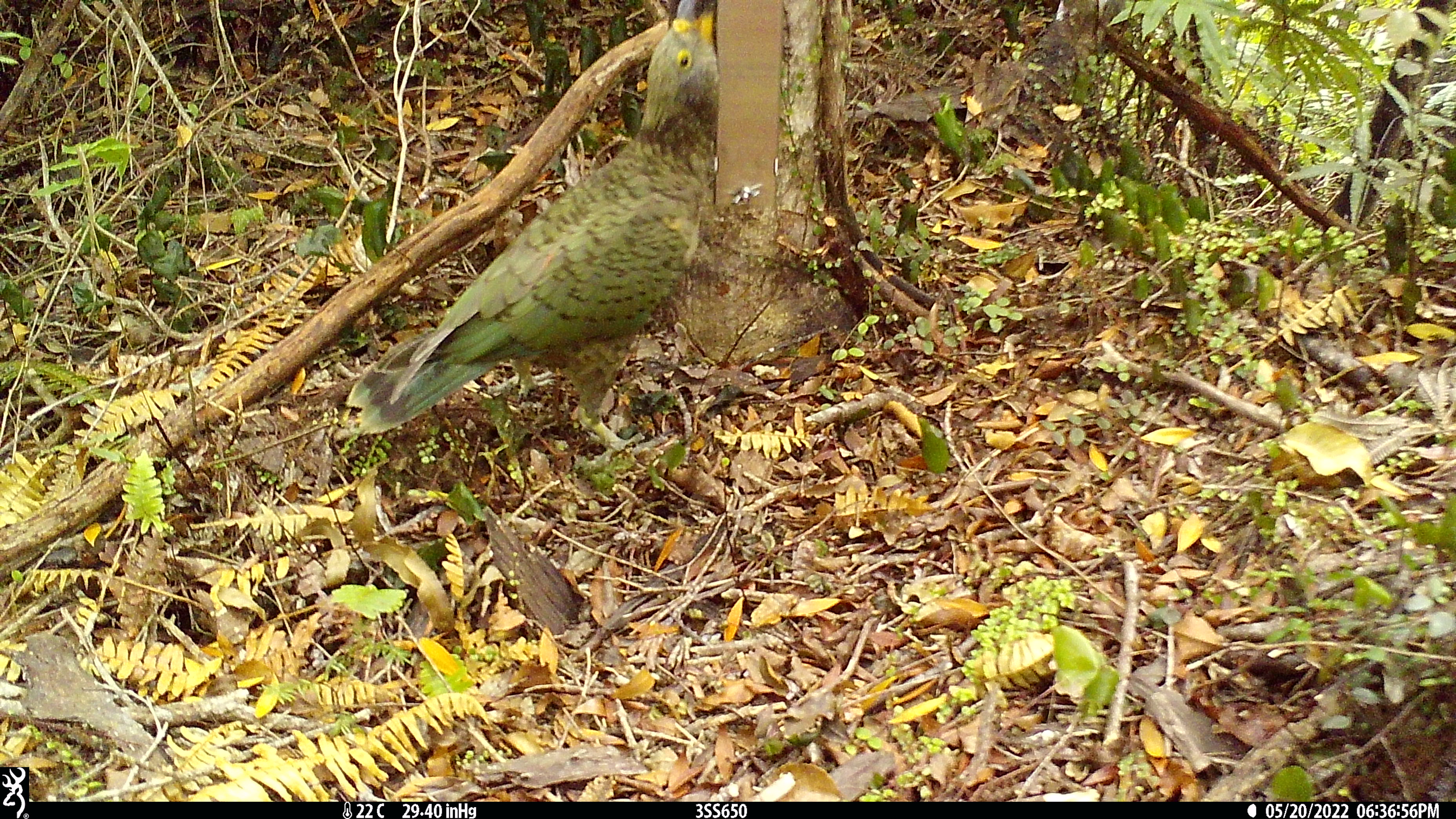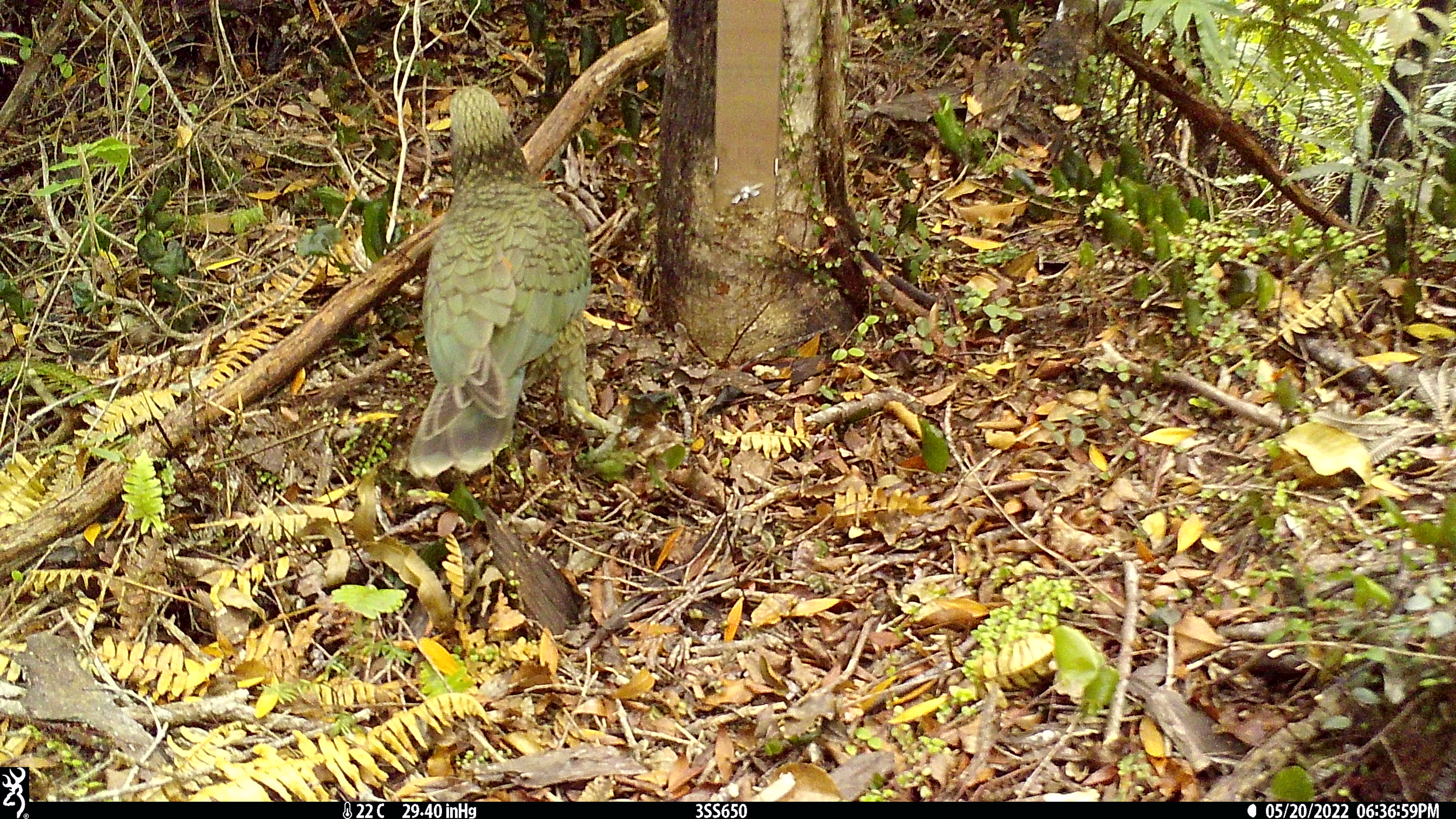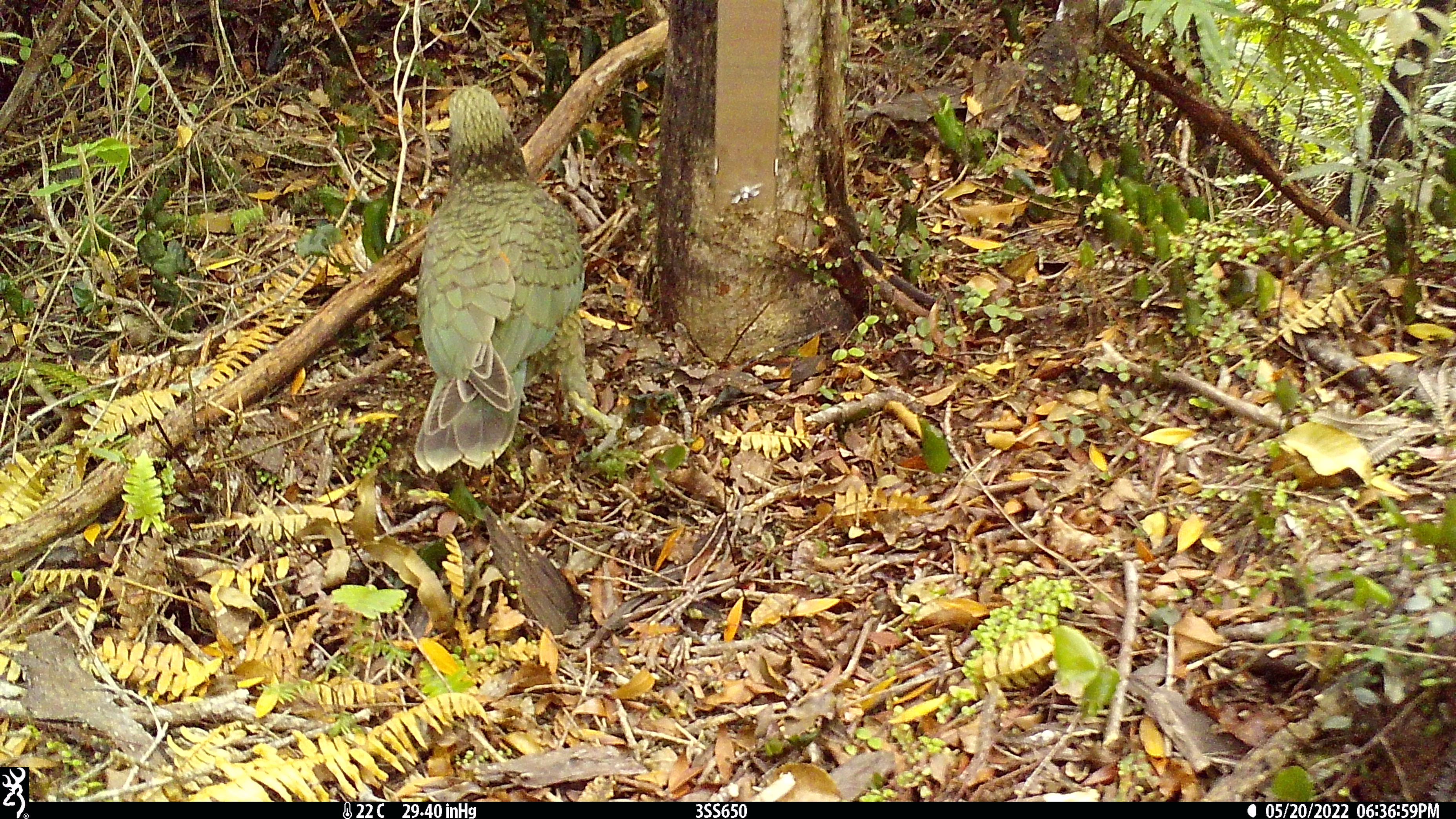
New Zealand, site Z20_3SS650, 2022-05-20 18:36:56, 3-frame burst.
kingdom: Animalia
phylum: Chordata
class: Aves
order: Psittaciformes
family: Strigopidae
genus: Nestor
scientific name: Nestor notabilis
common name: kea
Kea (Nestor notabilis).